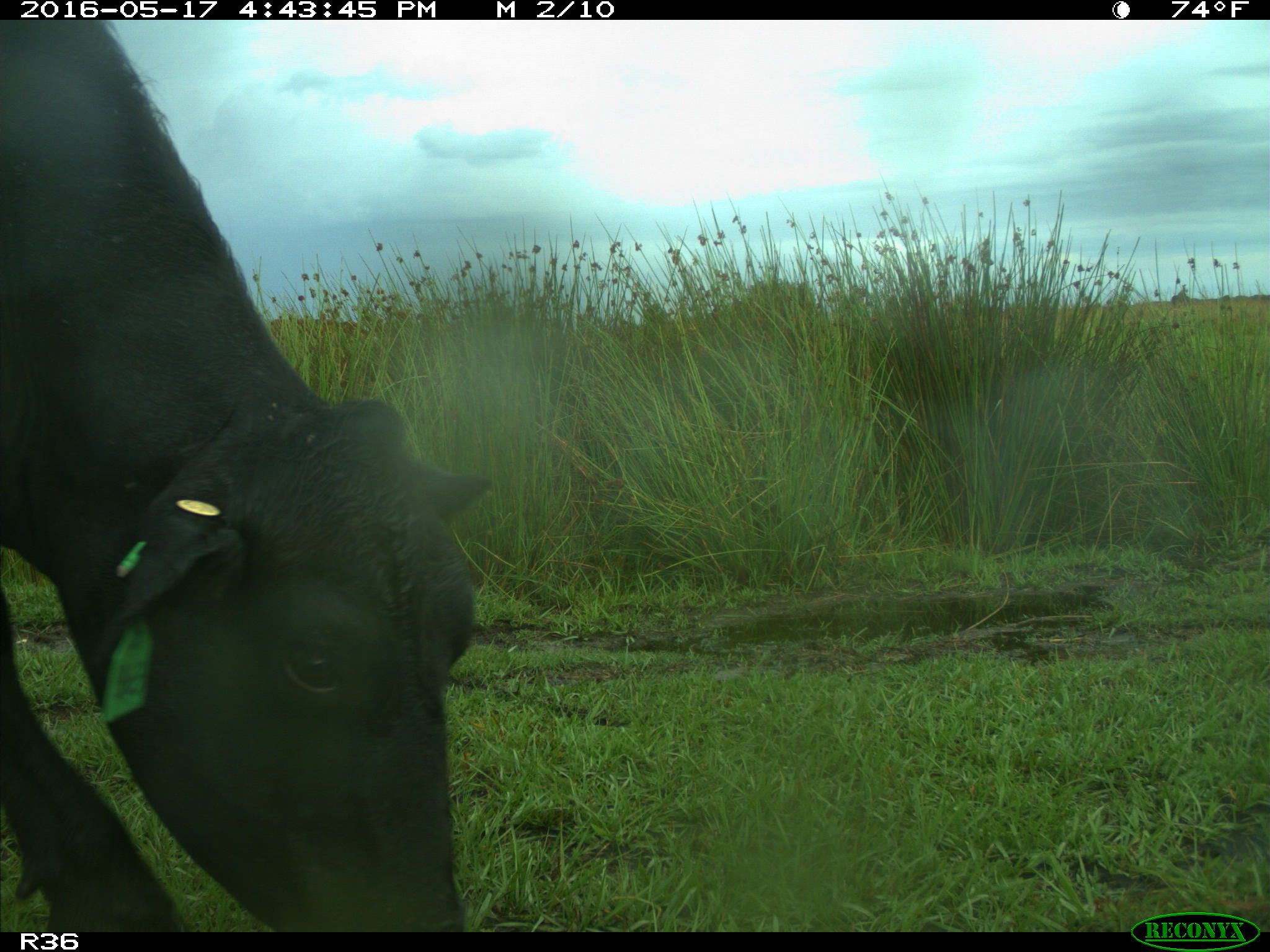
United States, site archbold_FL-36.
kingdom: Animalia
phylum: Chordata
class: Mammalia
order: Artiodactyla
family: Bovidae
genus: Bos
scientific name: Bos taurus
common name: domestic cow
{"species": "Bos taurus (domestic cow)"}